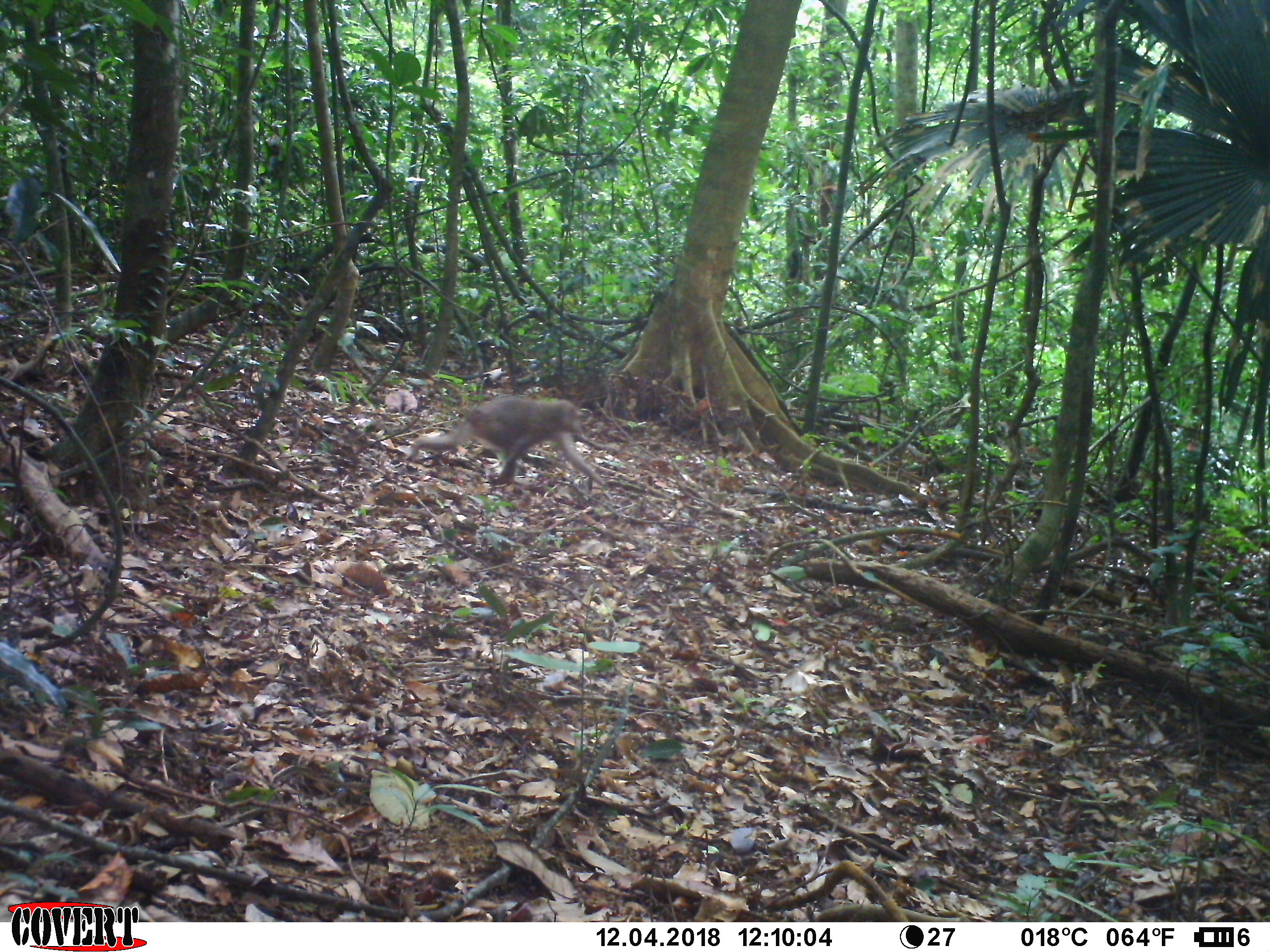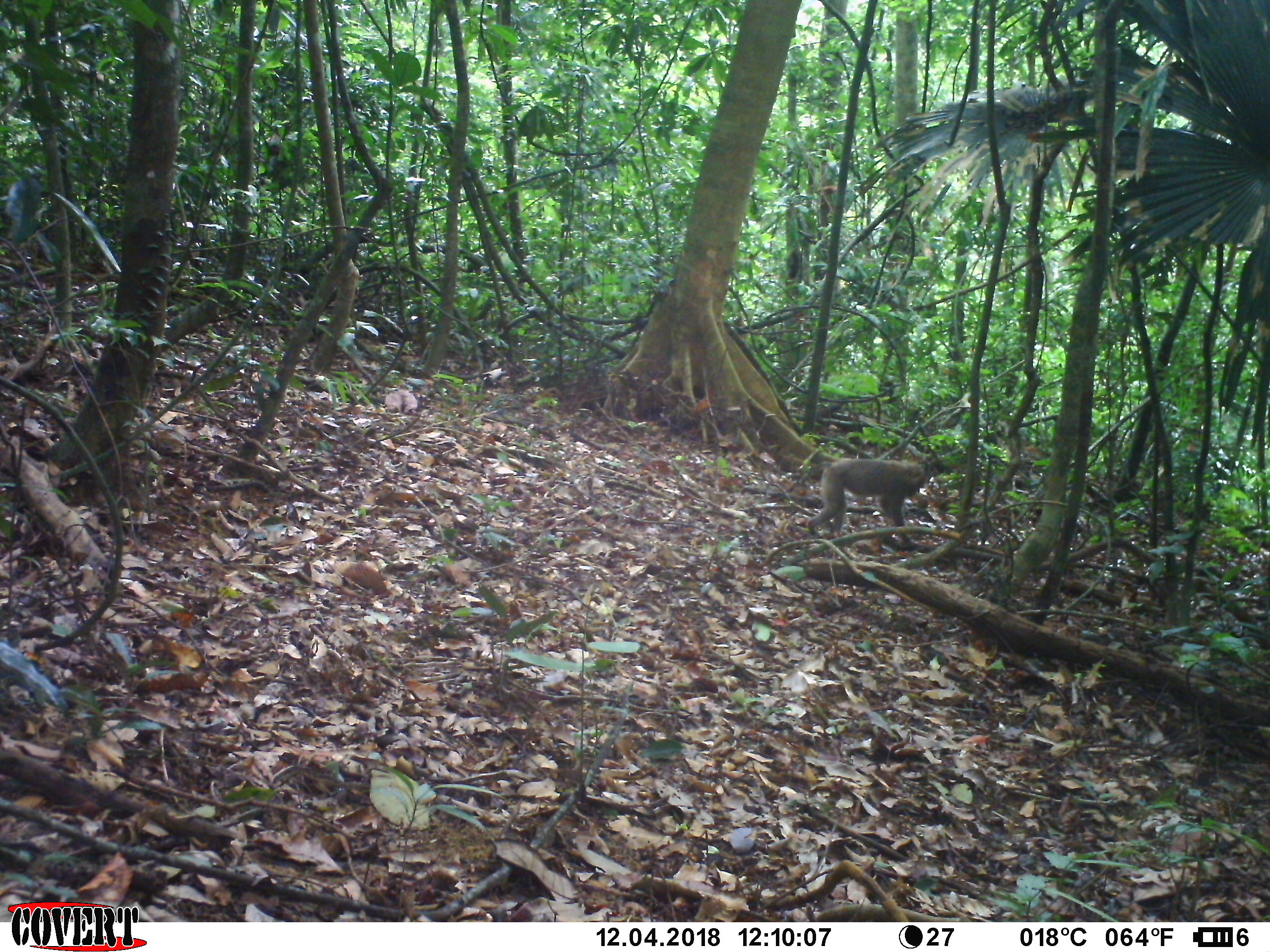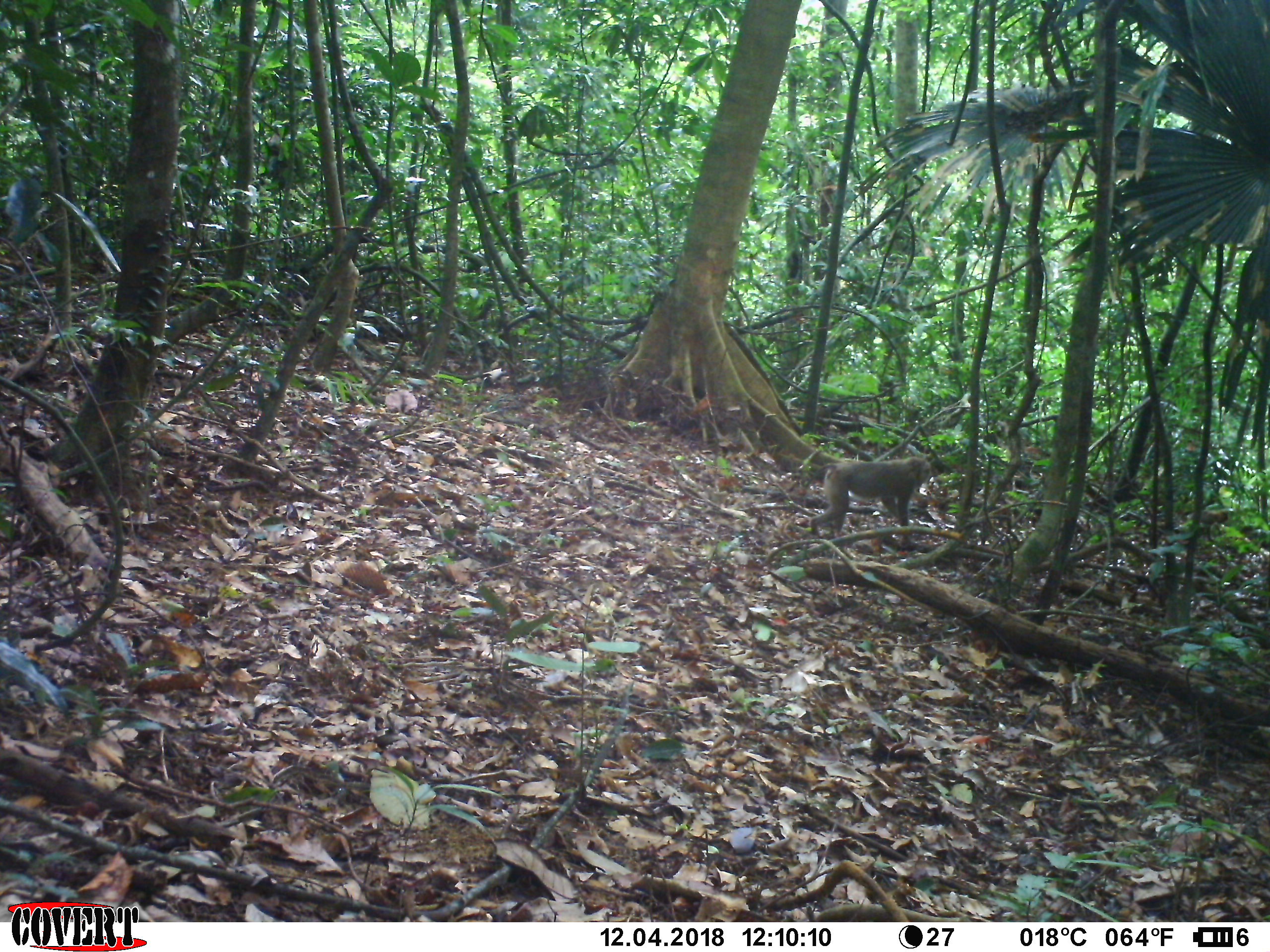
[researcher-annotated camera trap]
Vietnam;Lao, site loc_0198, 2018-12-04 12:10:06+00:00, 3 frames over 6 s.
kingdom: Animalia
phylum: Chordata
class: Mammalia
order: Primates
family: Cercopithecidae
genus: Macaca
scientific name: Macaca nemestrina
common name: pig-tailed macaque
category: pig tailed macaque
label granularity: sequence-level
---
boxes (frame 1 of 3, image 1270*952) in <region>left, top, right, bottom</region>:
pig tailed macaque: <region>410, 397, 605, 486</region>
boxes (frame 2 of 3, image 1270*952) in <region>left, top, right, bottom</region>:
pig tailed macaque: <region>807, 458, 928, 544</region>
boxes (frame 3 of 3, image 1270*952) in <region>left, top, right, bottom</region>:
pig tailed macaque: <region>805, 456, 933, 547</region>